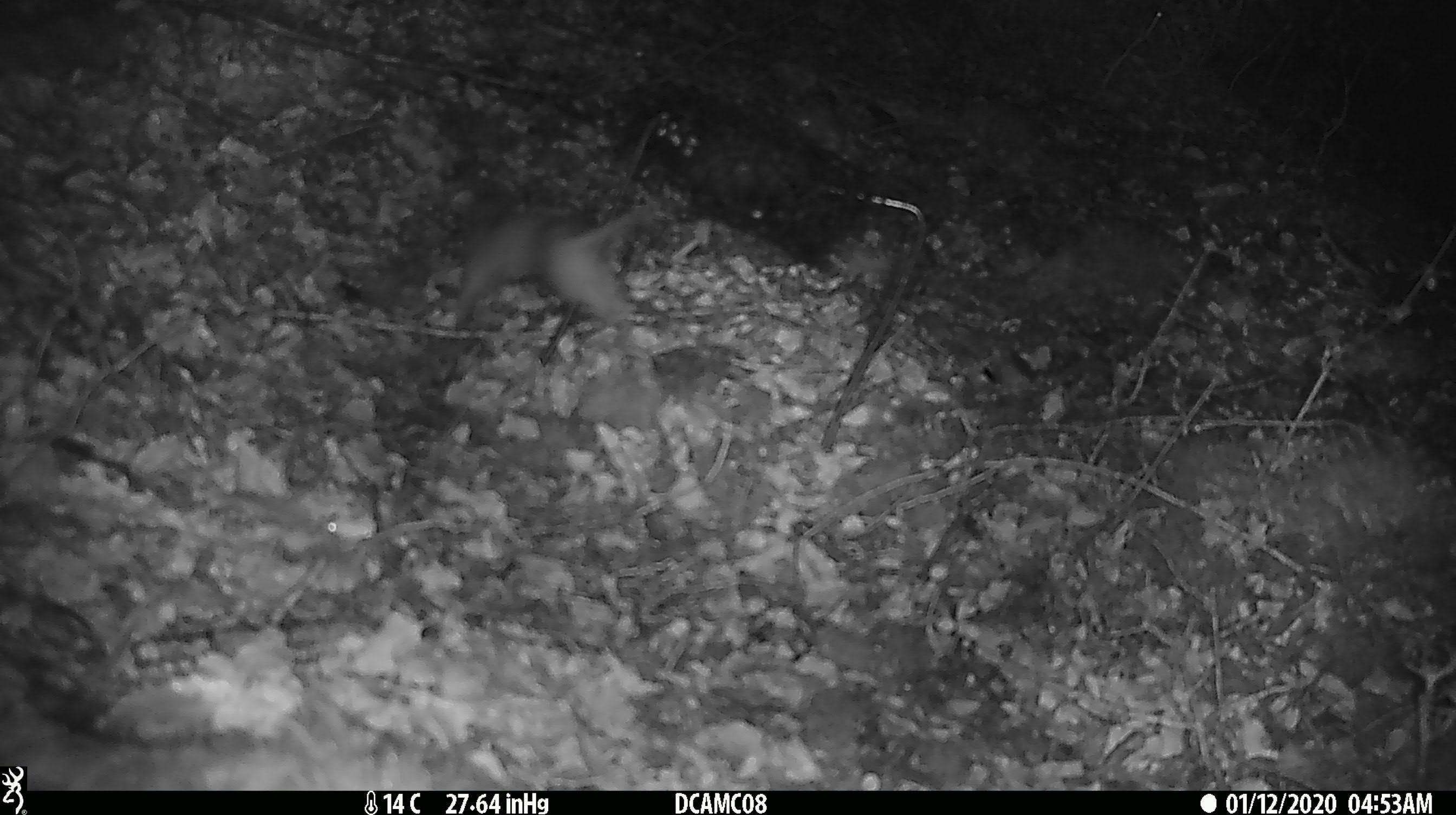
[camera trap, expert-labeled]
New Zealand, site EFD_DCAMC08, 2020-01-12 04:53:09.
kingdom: Animalia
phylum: Chordata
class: Mammalia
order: Rodentia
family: Muridae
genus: Mus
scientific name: Mus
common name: mouse